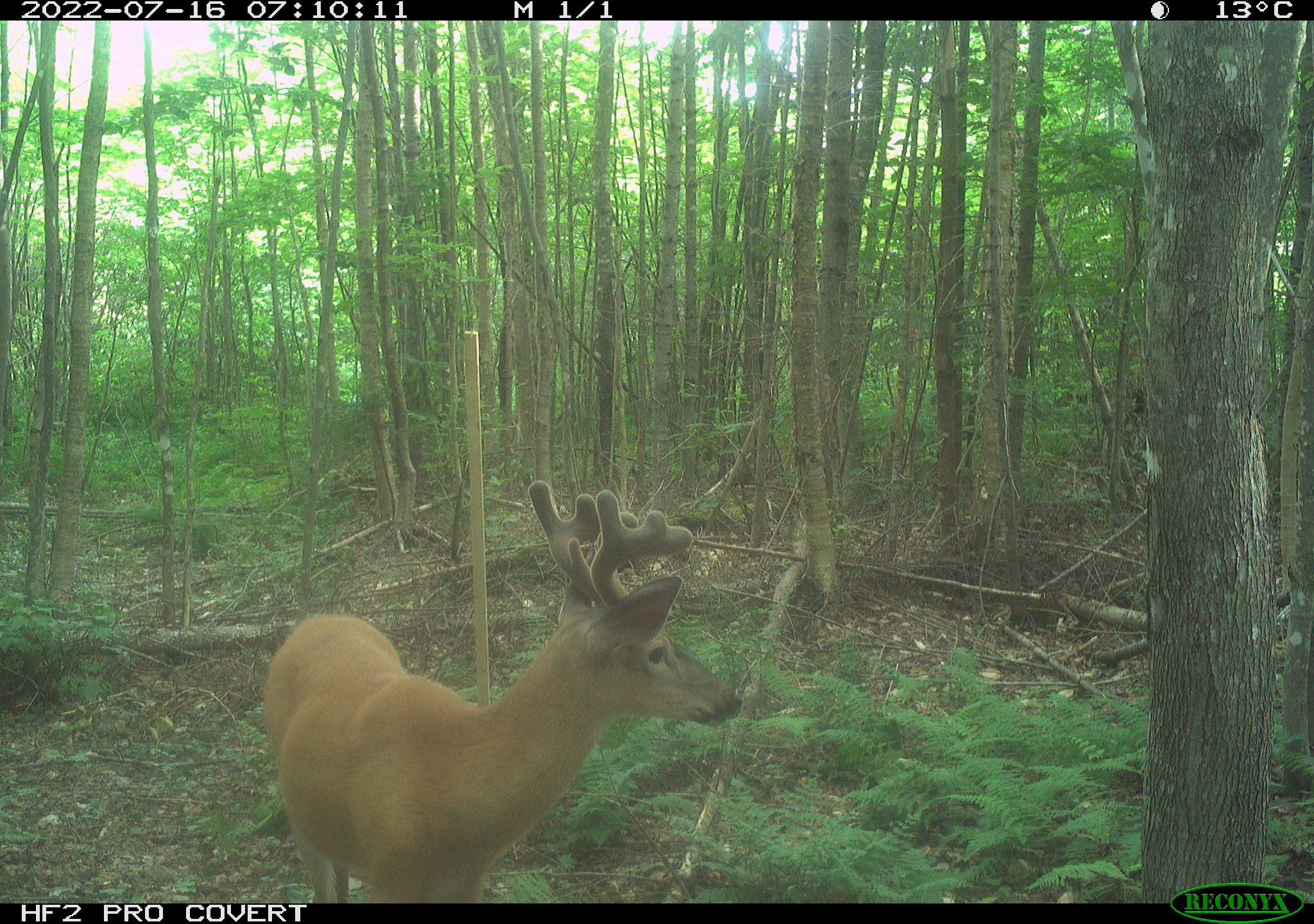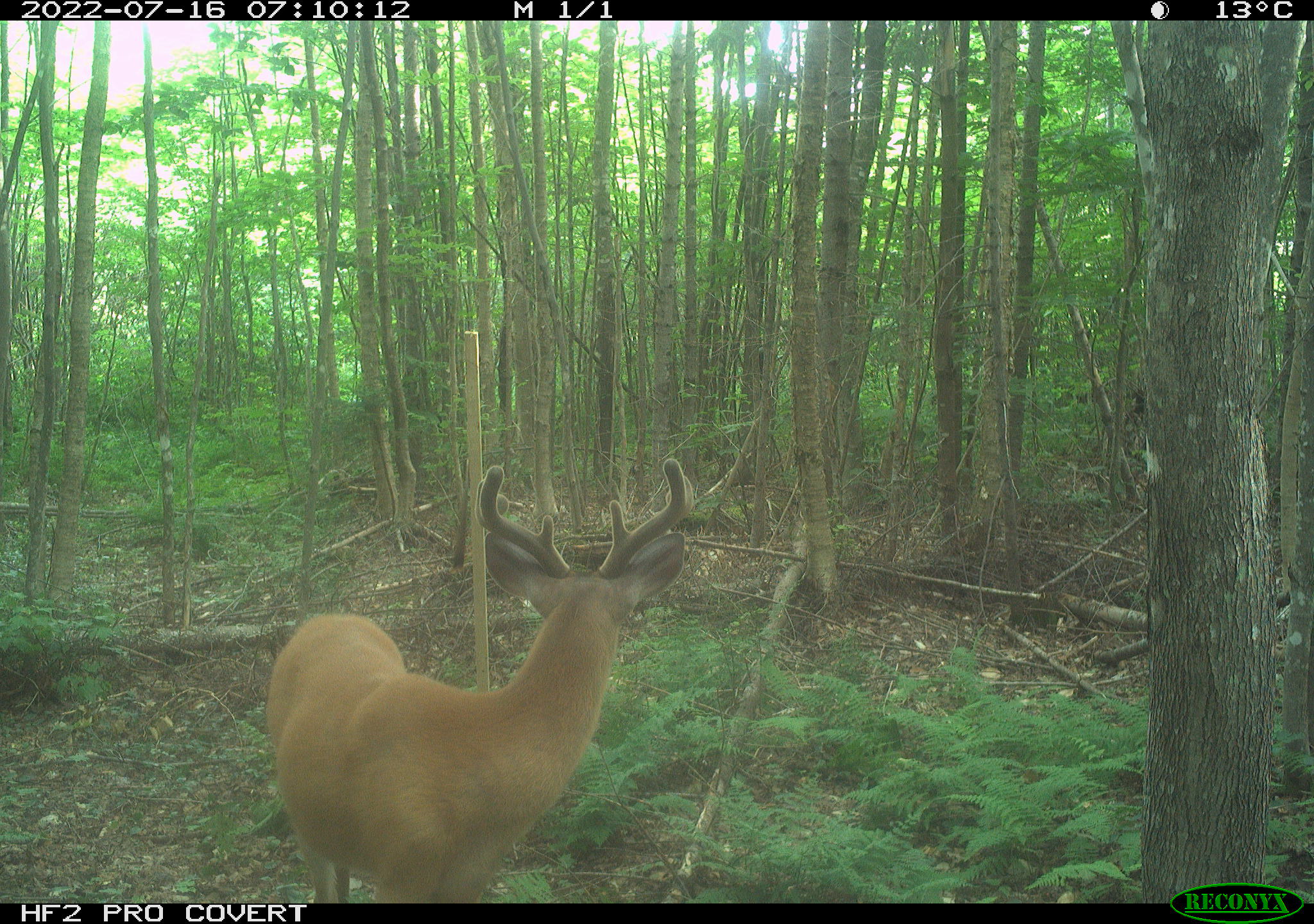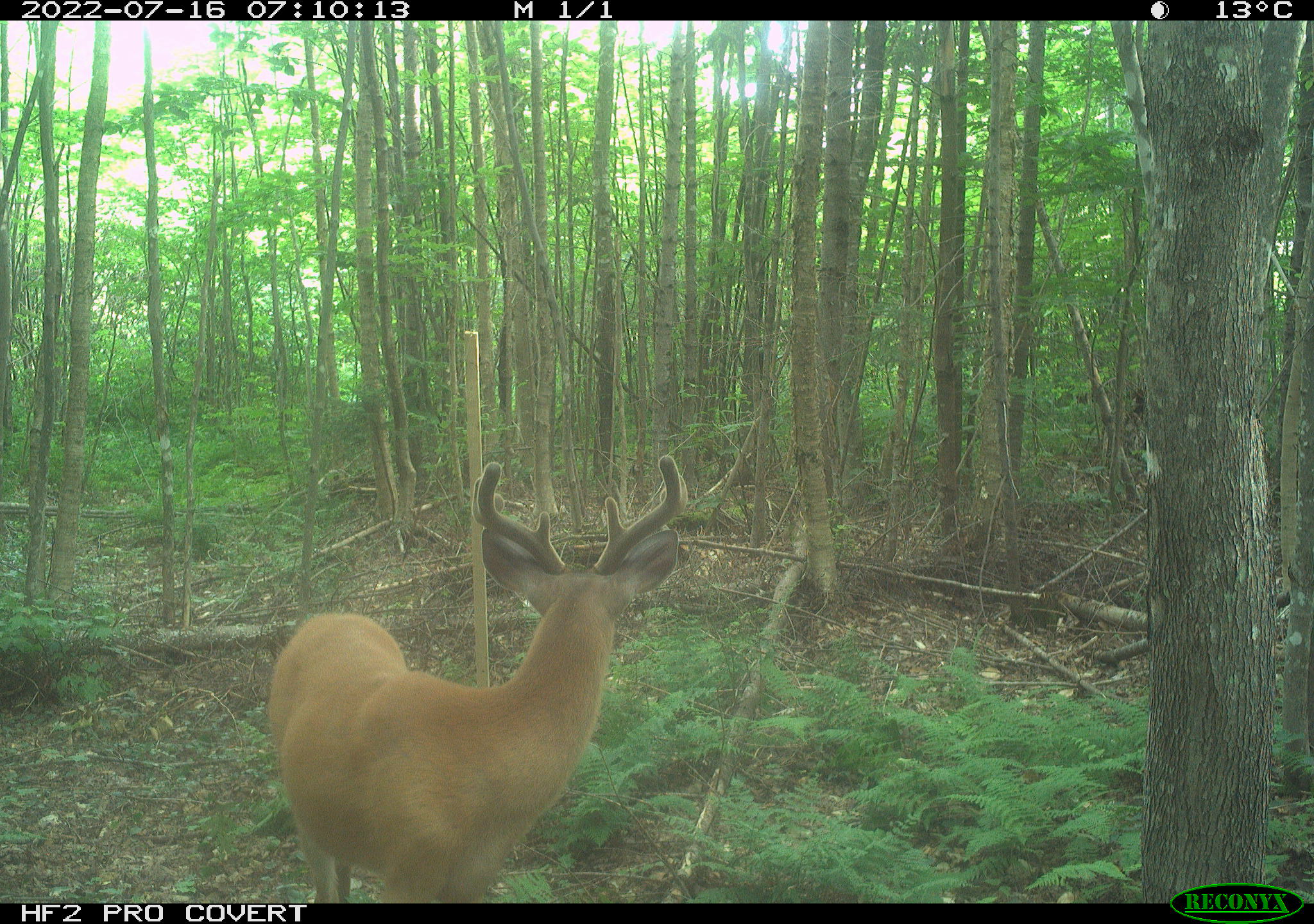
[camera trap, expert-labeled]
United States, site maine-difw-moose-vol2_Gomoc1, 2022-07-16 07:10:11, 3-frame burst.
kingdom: Animalia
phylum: Chordata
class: Mammalia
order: Artiodactyla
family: Cervidae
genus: Odocoileus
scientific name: Odocoileus virginianus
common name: white-tailed deer